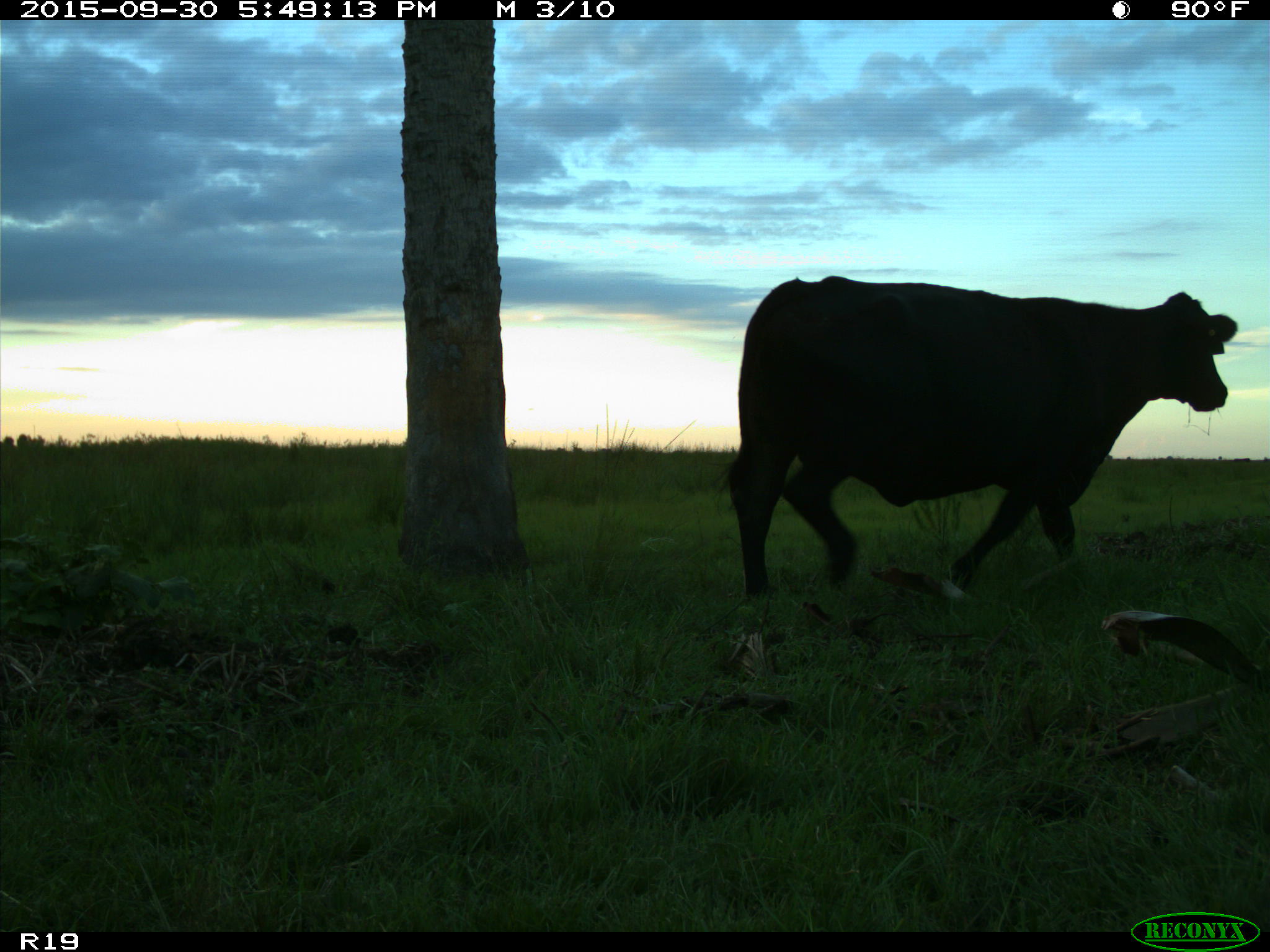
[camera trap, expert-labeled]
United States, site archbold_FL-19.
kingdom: Animalia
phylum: Chordata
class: Mammalia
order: Artiodactyla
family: Bovidae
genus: Bos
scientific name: Bos taurus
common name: domestic cow